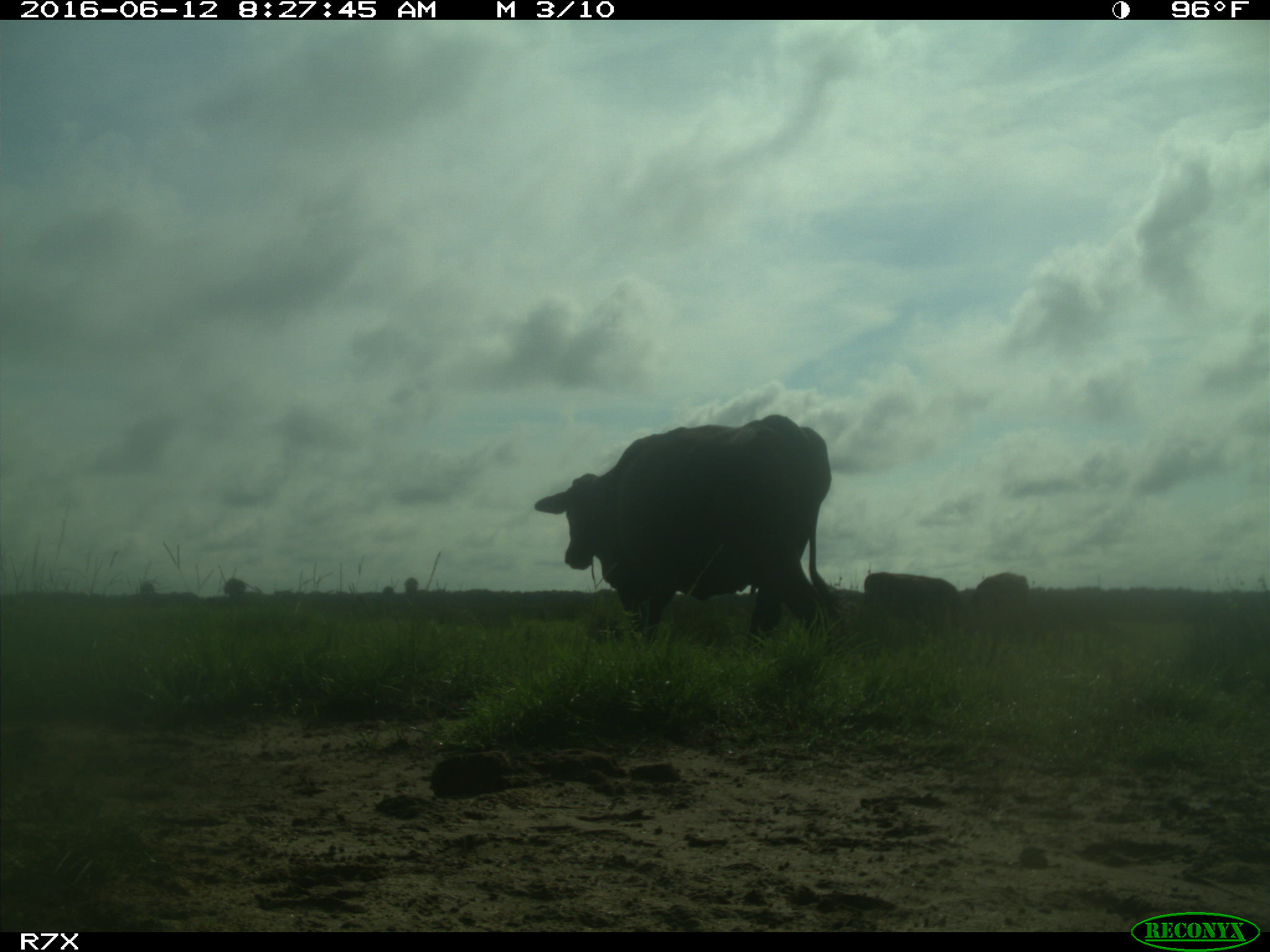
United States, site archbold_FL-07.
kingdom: Animalia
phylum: Chordata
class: Mammalia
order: Artiodactyla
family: Bovidae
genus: Bos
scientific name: Bos taurus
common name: domestic cow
Bos taurus (domestic cow).